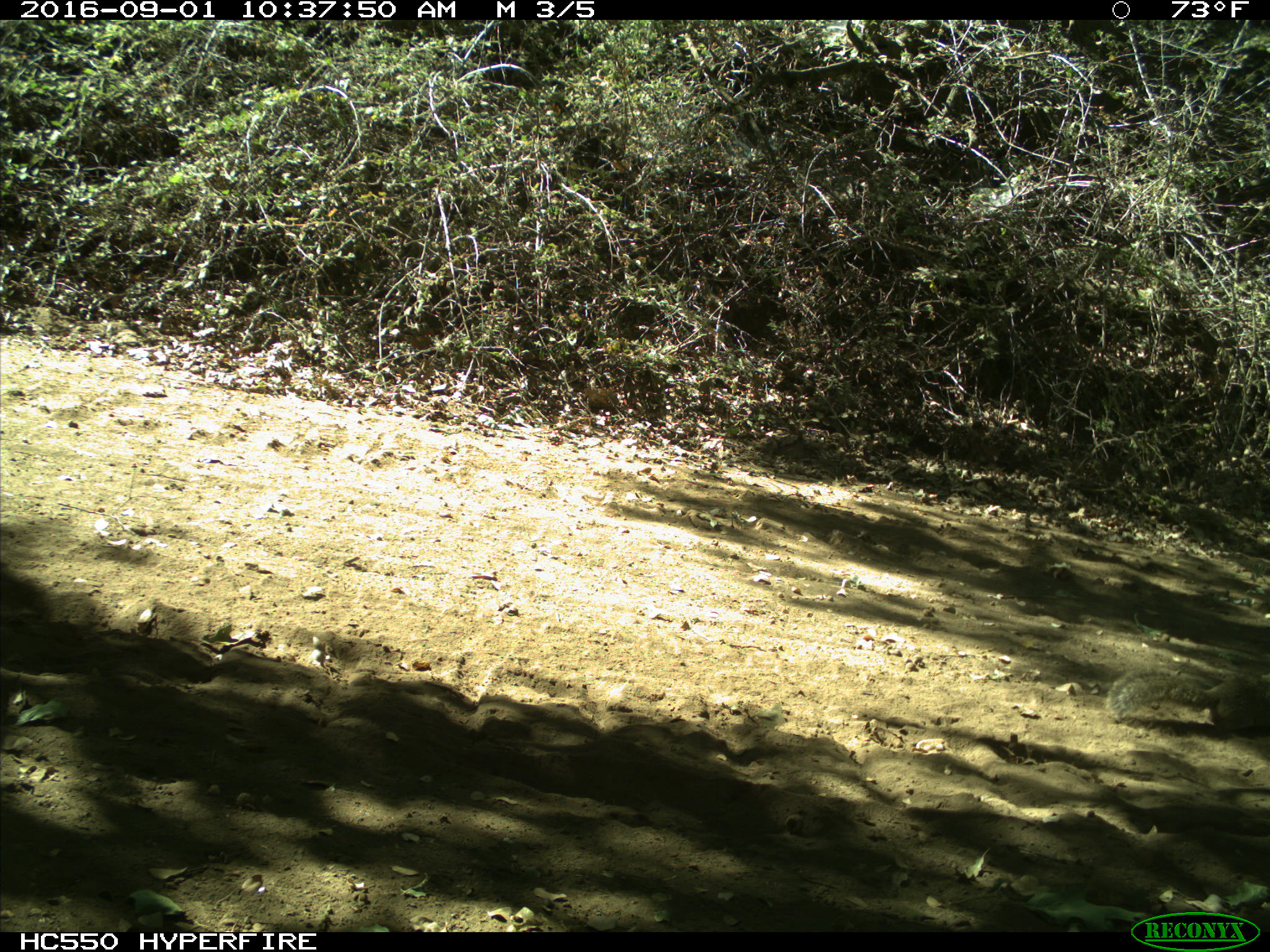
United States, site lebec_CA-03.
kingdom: Animalia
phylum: Chordata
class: Mammalia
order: Rodentia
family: Sciuridae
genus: Otospermophilus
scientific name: Otospermophilus beecheyi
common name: california ground squirrel